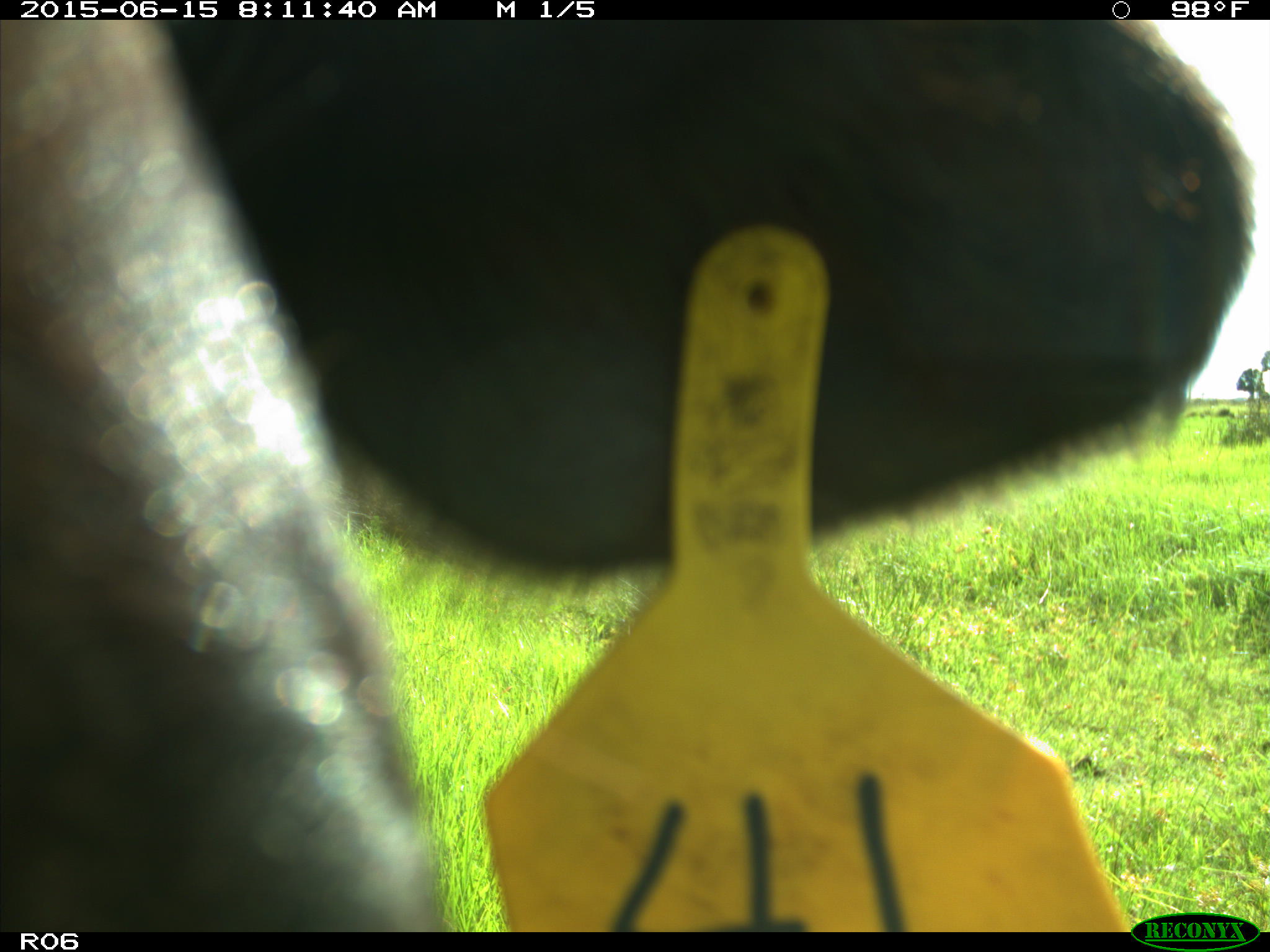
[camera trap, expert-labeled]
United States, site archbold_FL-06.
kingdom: Animalia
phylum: Chordata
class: Mammalia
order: Artiodactyla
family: Bovidae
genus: Bos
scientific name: Bos taurus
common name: domestic cow